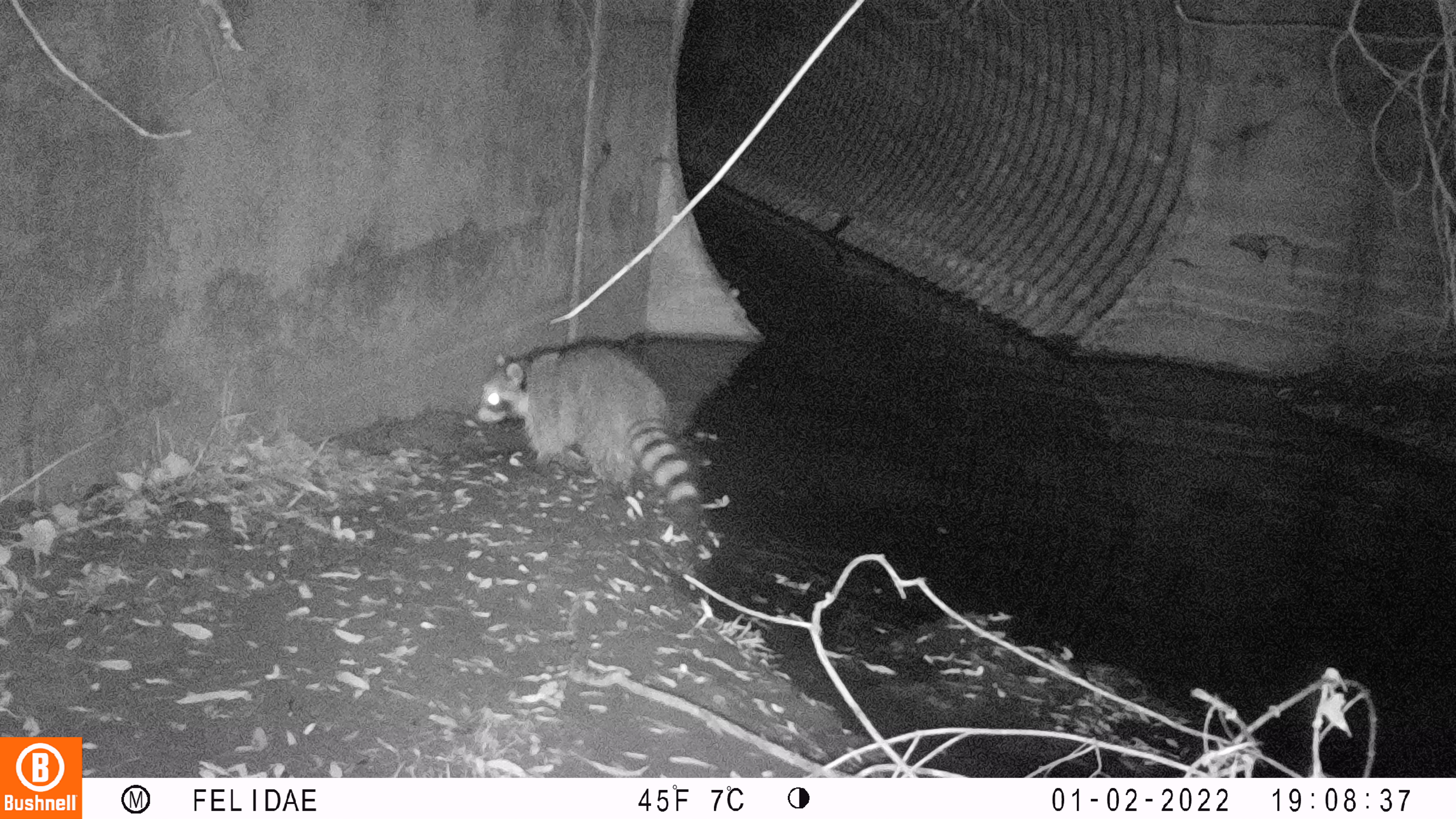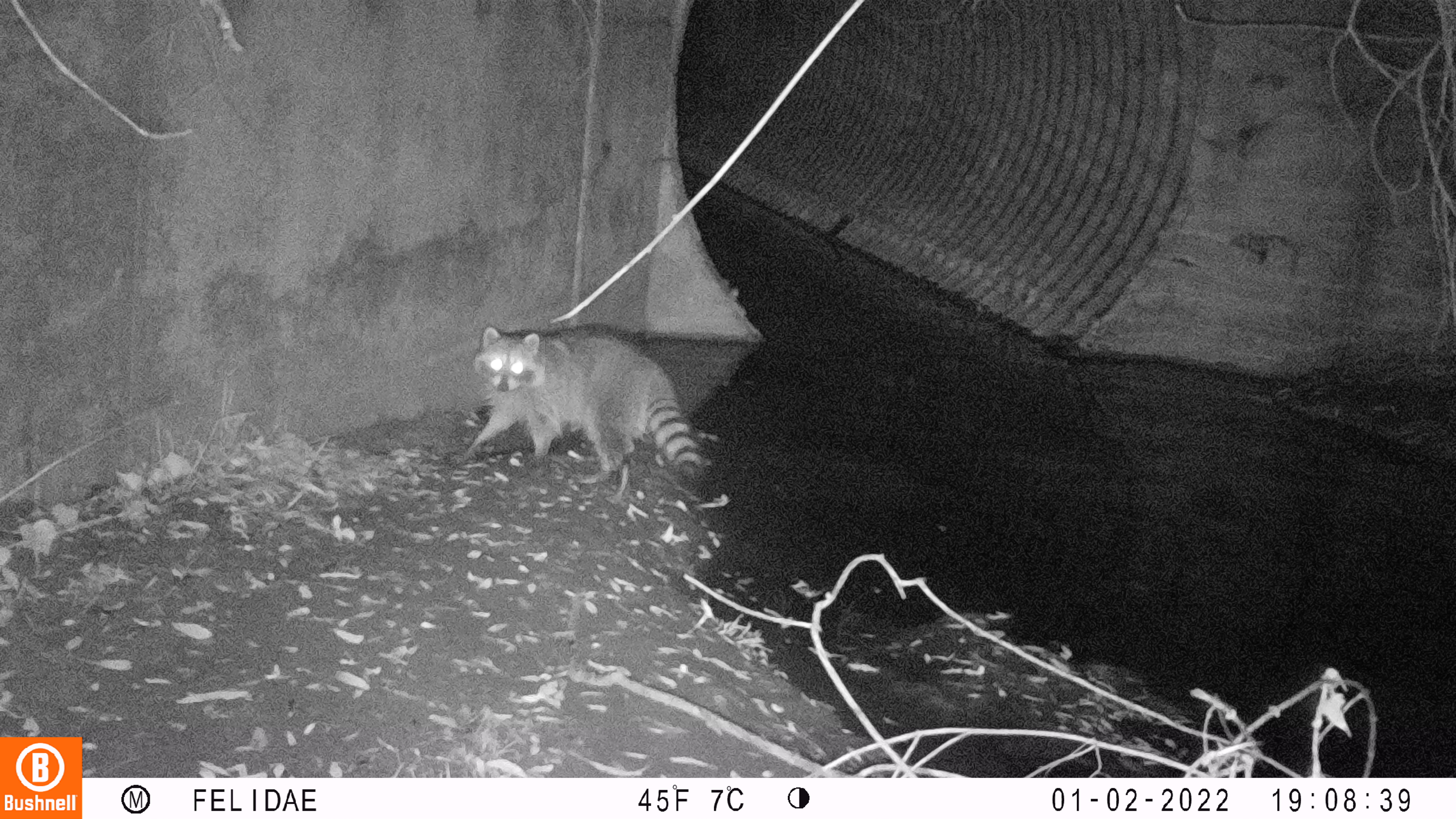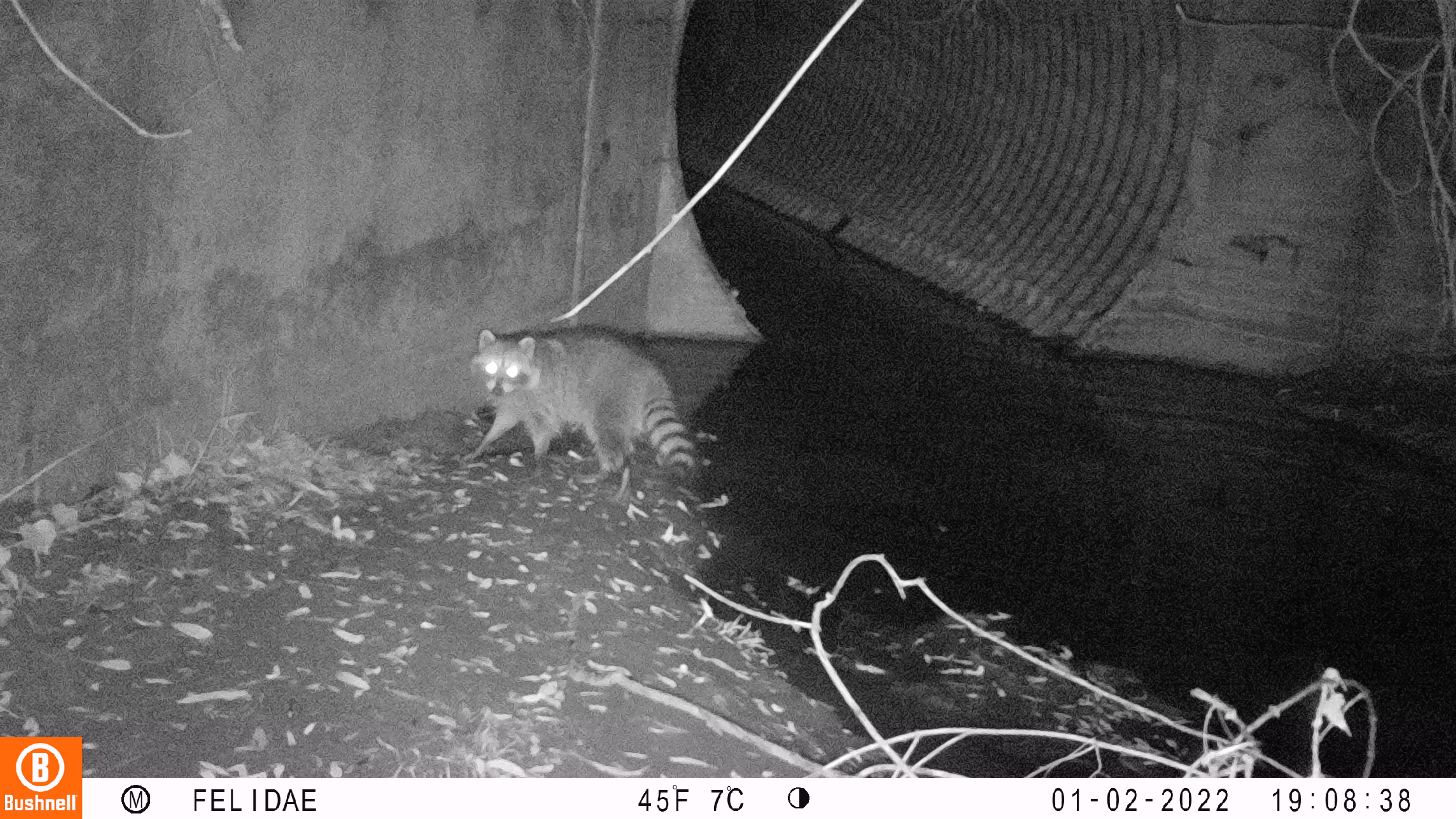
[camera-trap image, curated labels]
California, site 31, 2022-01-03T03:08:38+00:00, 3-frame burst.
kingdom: Animalia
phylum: Chordata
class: Mammalia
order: Carnivora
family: Procyonidae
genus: Procyon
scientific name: Procyon lotor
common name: raccoon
Raccoon (Procyon lotor).